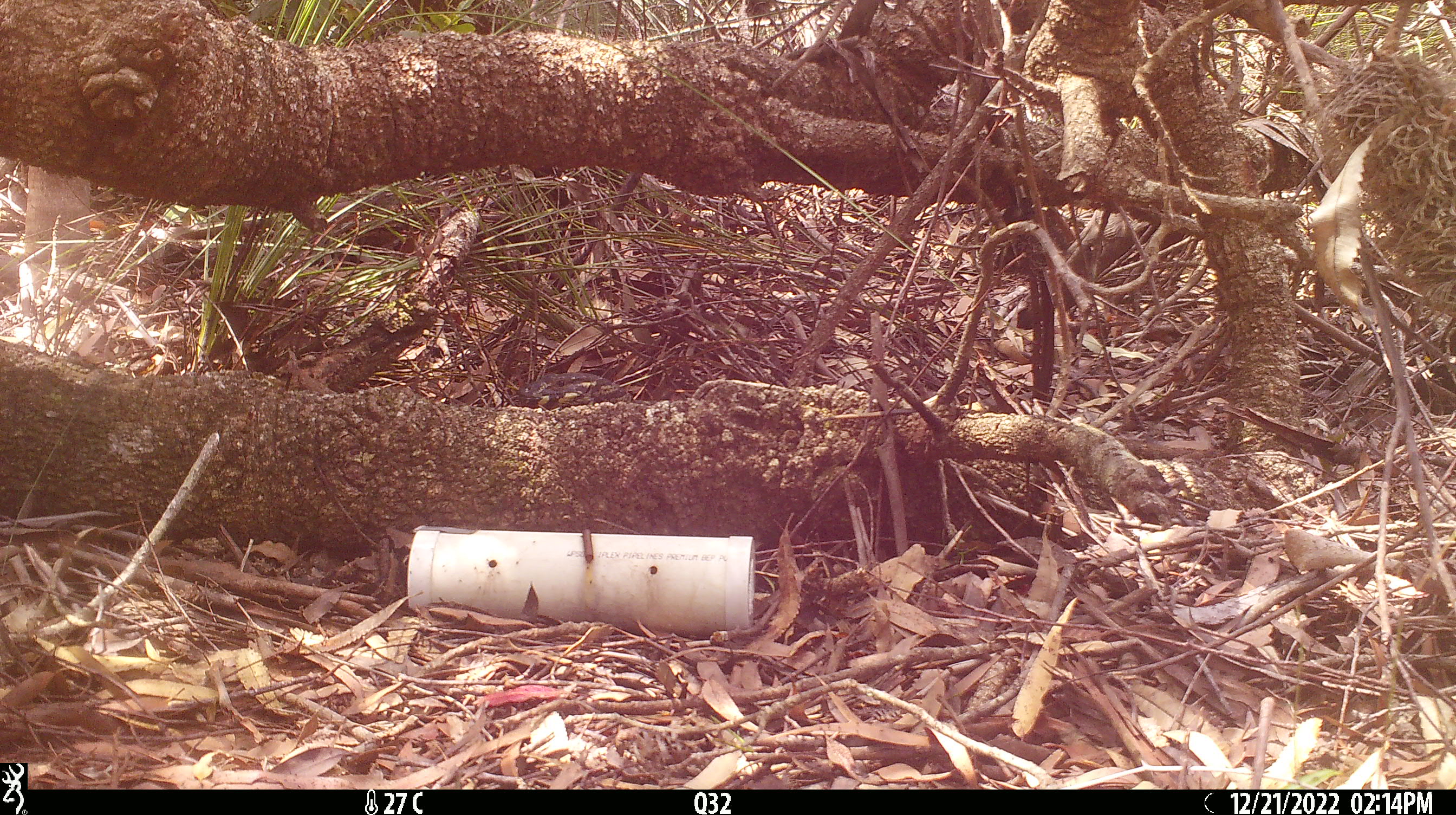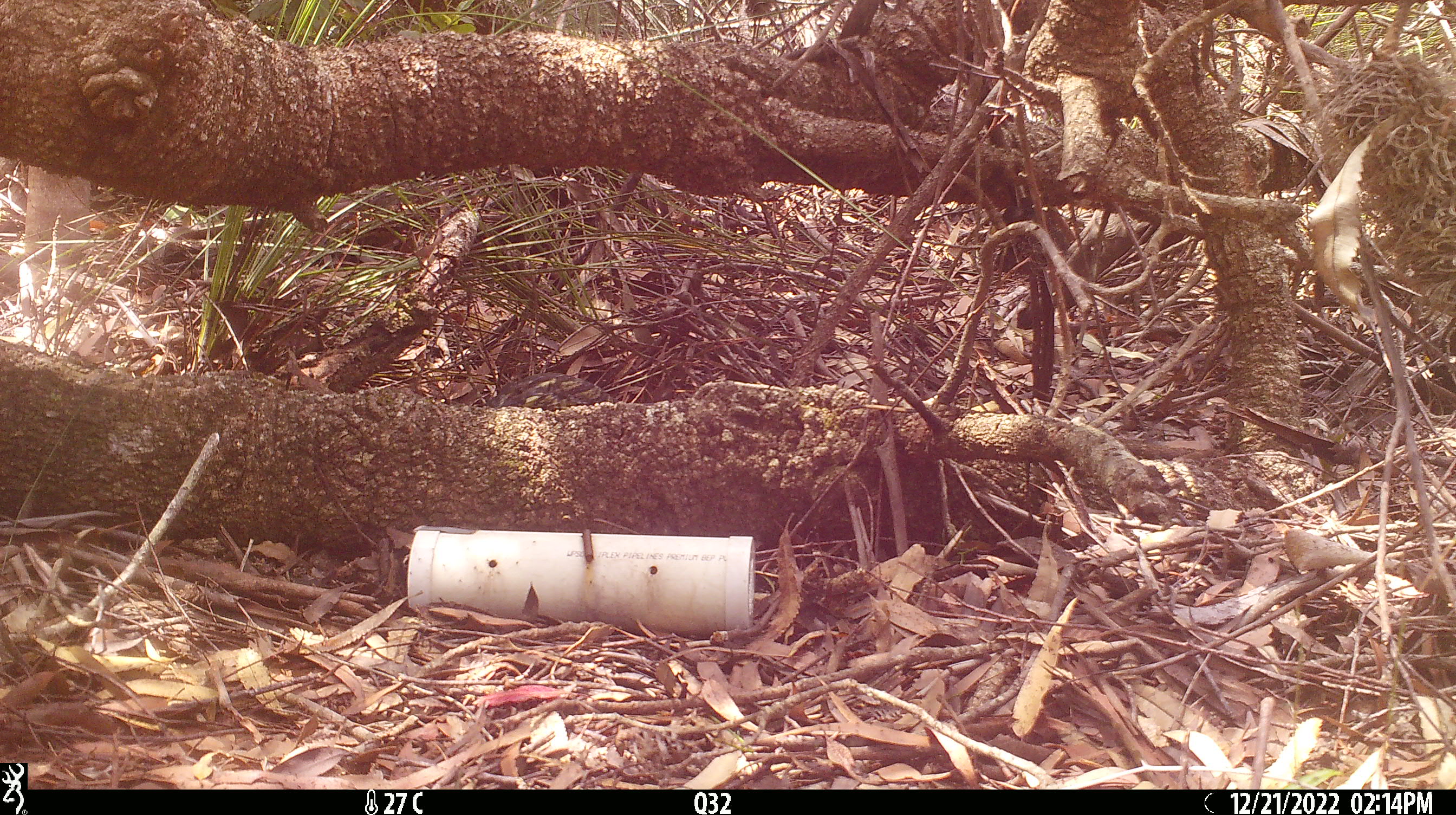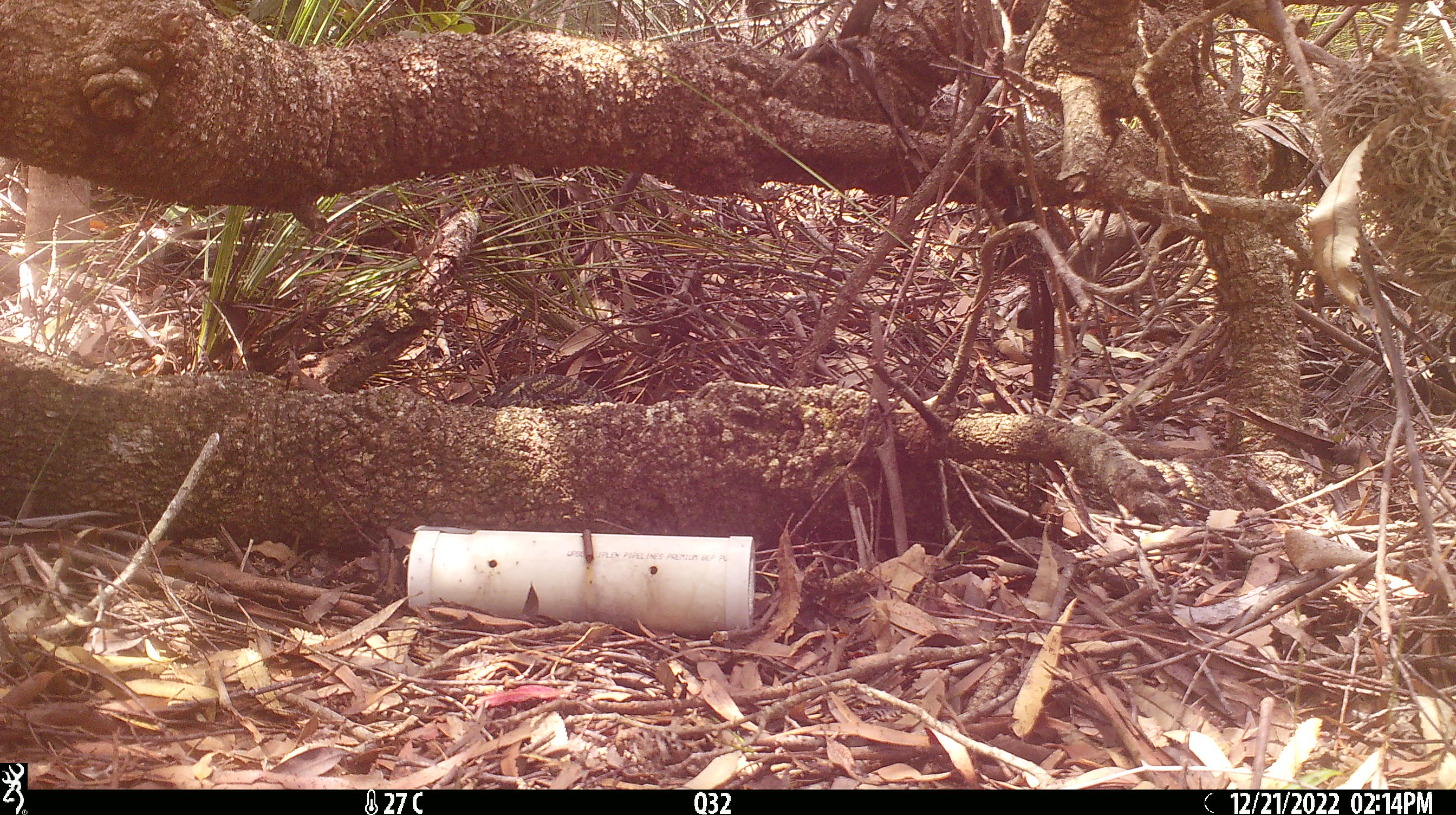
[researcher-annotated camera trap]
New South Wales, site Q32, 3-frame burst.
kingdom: Animalia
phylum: Chordata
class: Reptilia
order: Squamata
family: Varanidae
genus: Varanus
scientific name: Varanus varius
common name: lace monitor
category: goanna